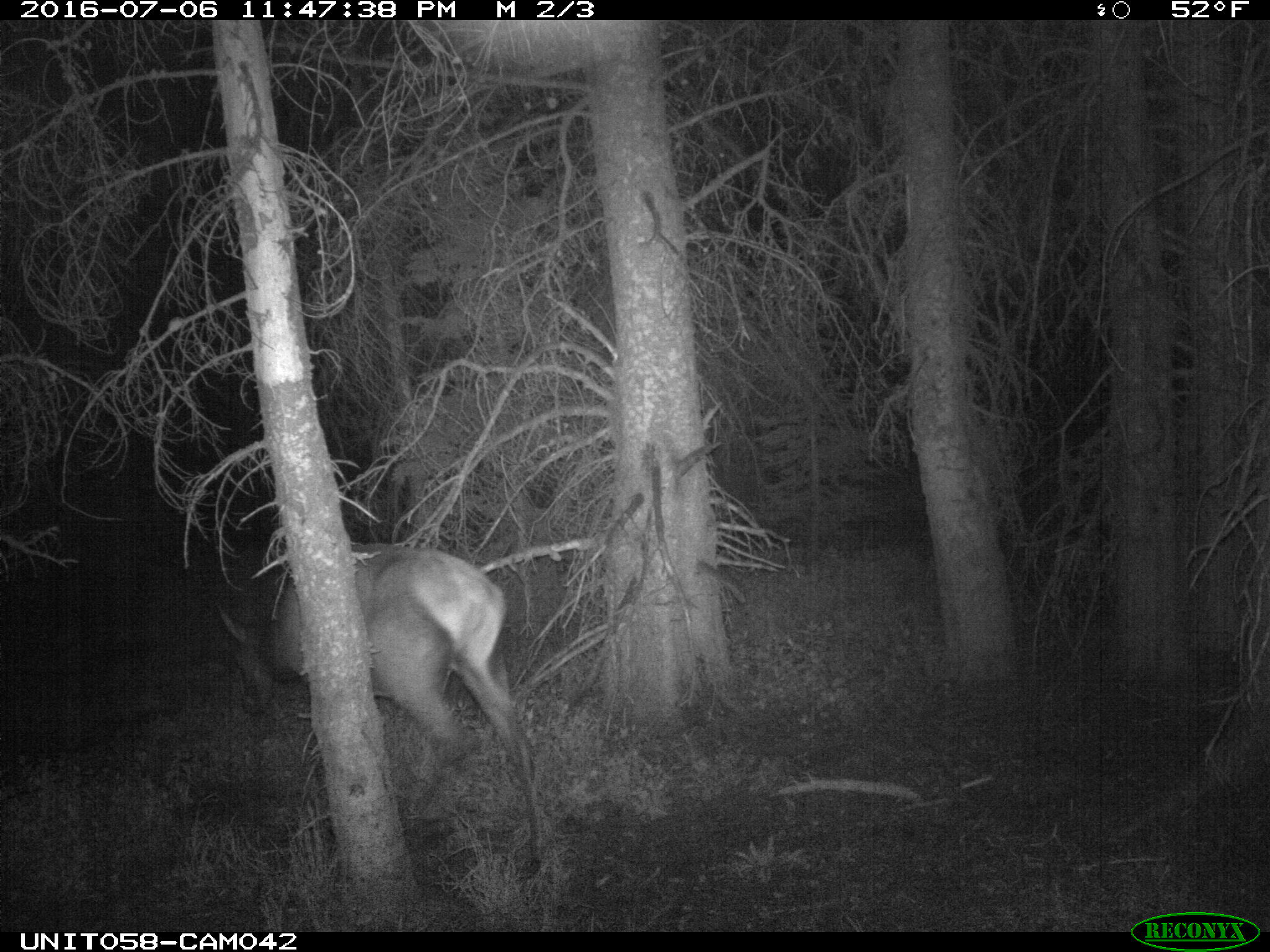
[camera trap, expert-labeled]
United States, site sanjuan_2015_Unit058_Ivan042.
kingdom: Animalia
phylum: Chordata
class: Mammalia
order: Artiodactyla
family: Cervidae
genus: Cervus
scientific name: Cervus elaphus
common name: red deer